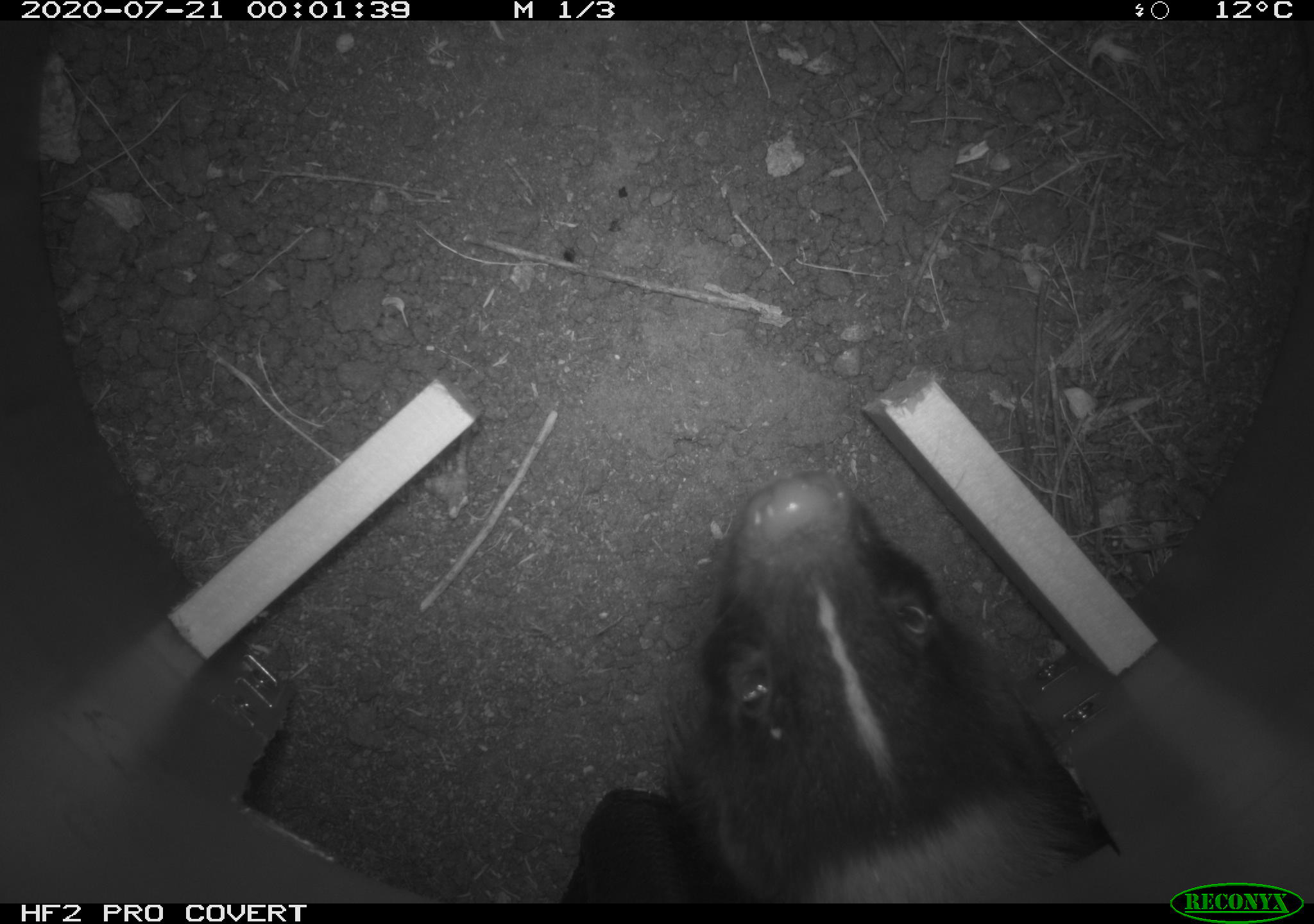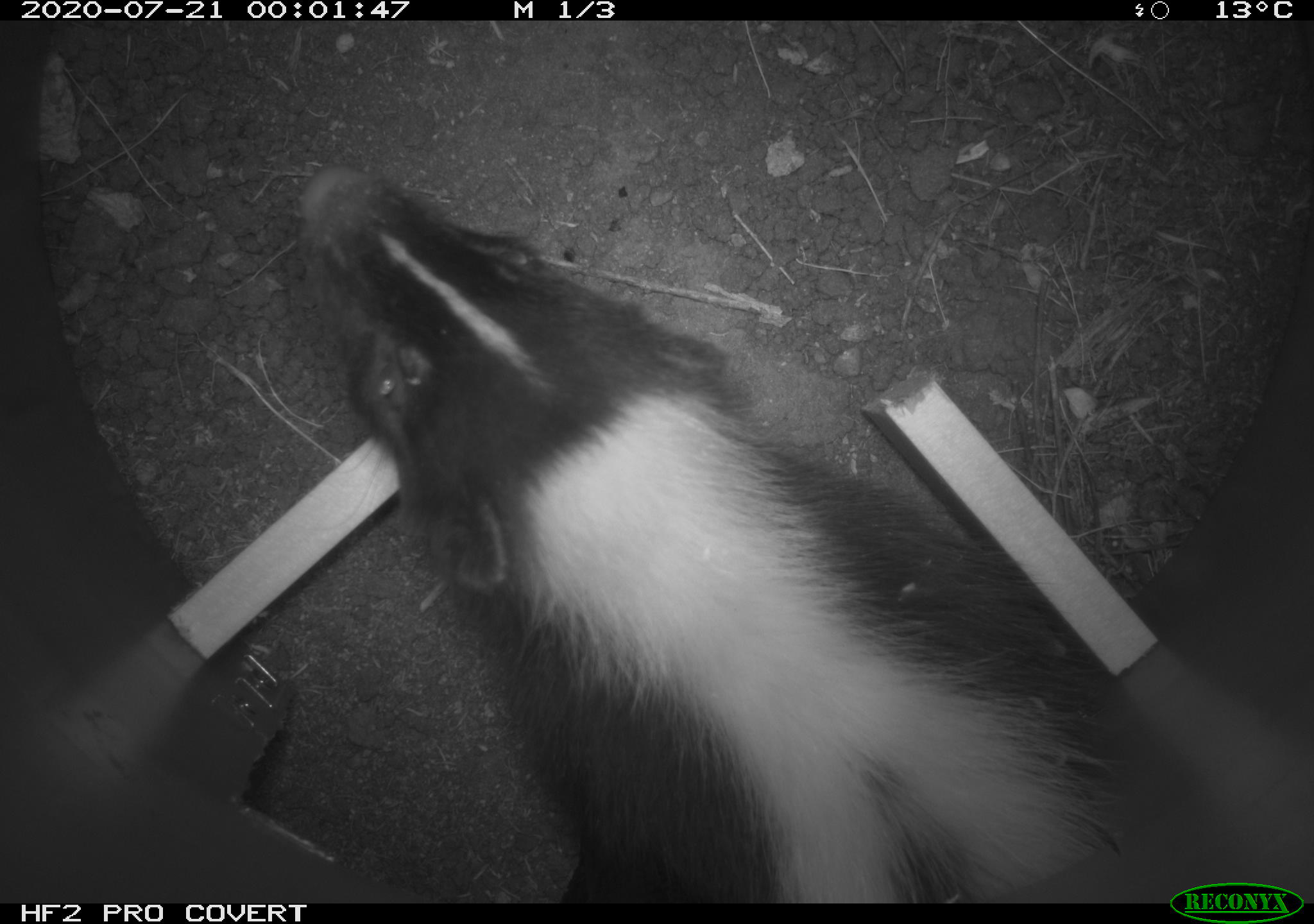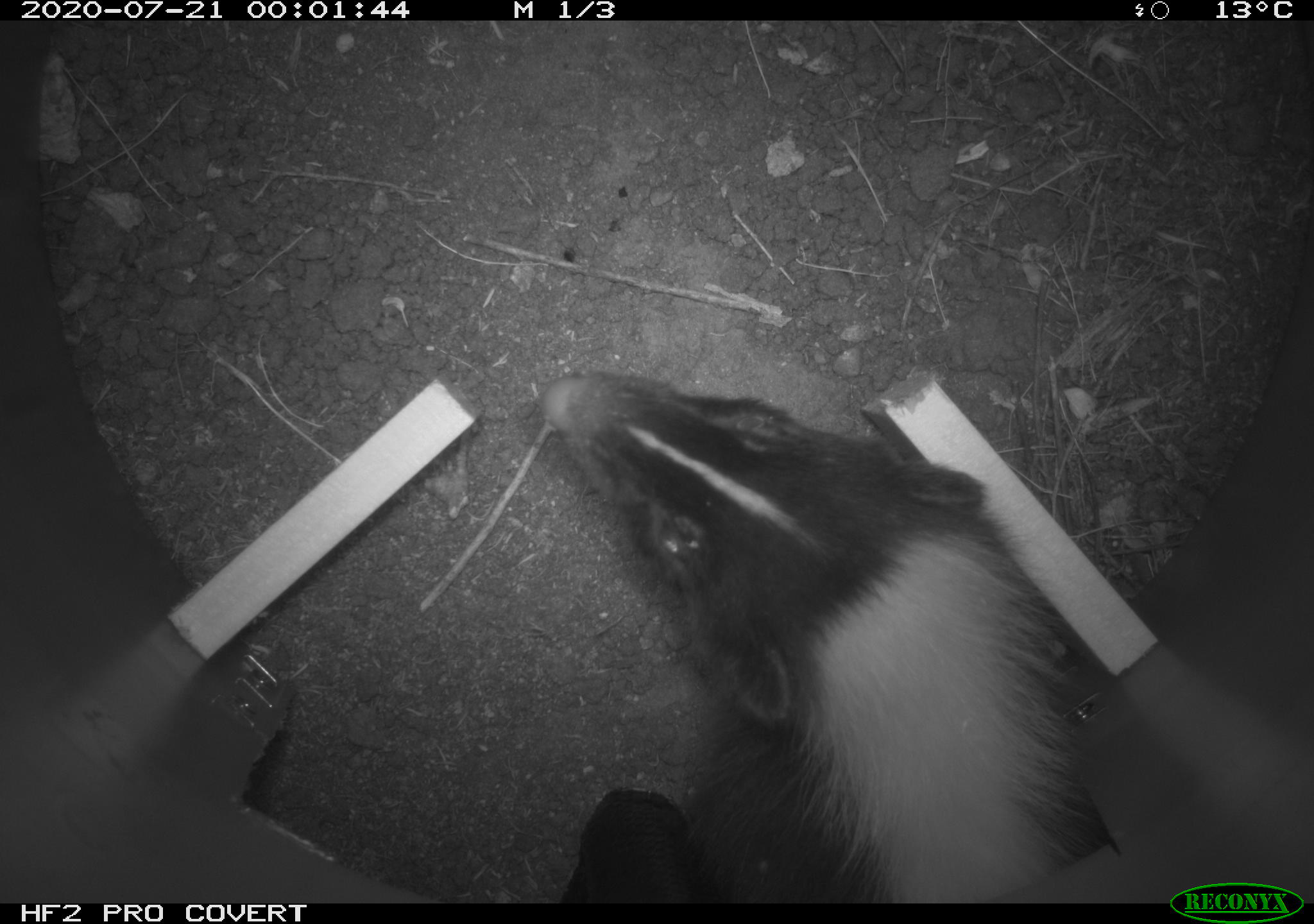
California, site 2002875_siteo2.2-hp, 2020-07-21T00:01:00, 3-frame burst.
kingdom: Animalia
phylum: Chordata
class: Mammalia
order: Carnivora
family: Mephitidae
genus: Mephitis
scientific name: Mephitis mephitis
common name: striped skunk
Striped skunk (Mephitis mephitis).